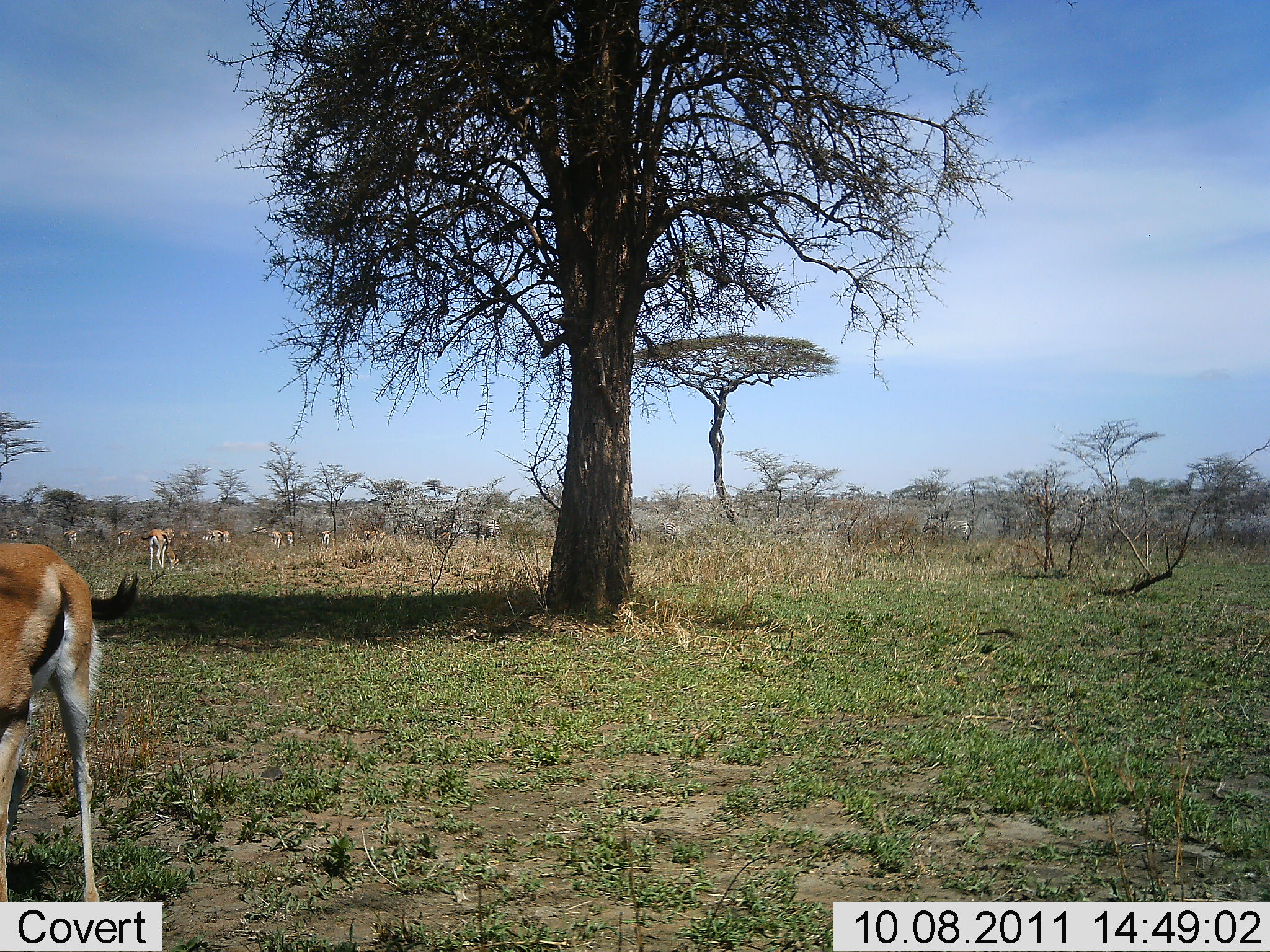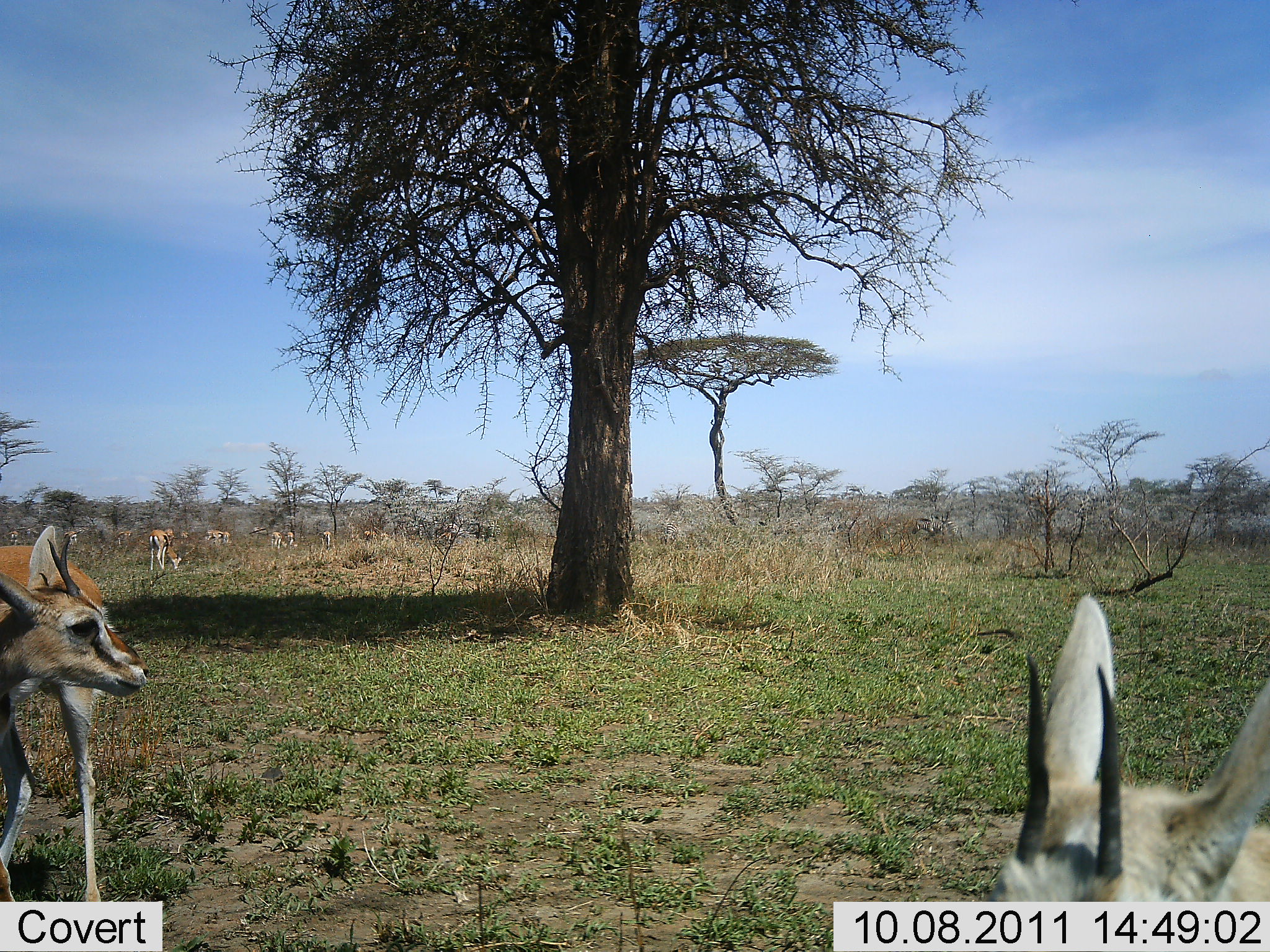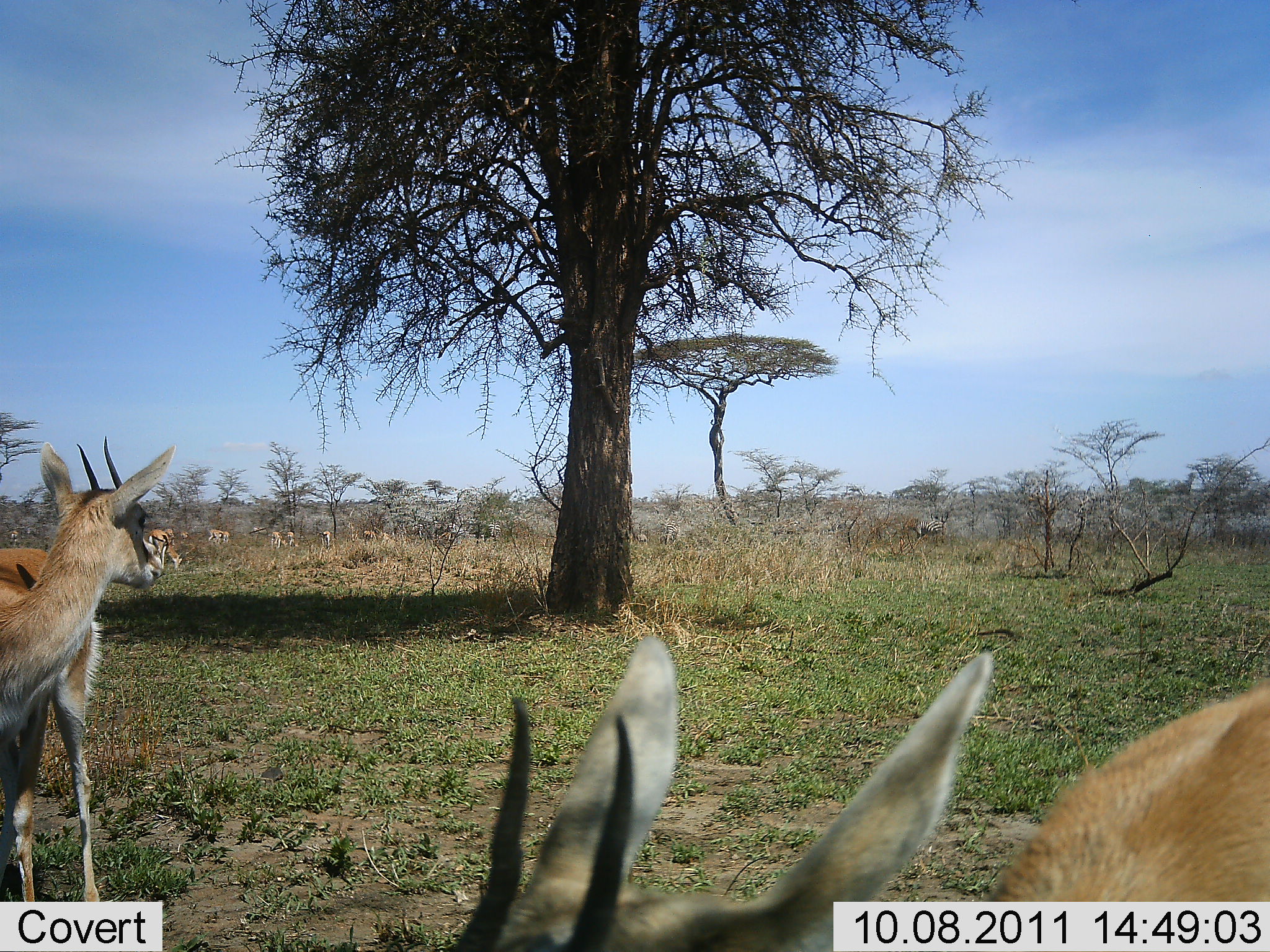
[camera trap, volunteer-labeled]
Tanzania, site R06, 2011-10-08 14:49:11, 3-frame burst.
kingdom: Animalia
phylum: Chordata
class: Mammalia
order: Artiodactyla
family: Bovidae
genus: Eudorcas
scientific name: Eudorcas thomsonii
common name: thomson's gazelle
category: gazellethomsons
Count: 10.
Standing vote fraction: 67%.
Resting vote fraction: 8%.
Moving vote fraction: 17%.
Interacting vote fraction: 0%.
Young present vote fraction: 8%.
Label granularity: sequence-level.